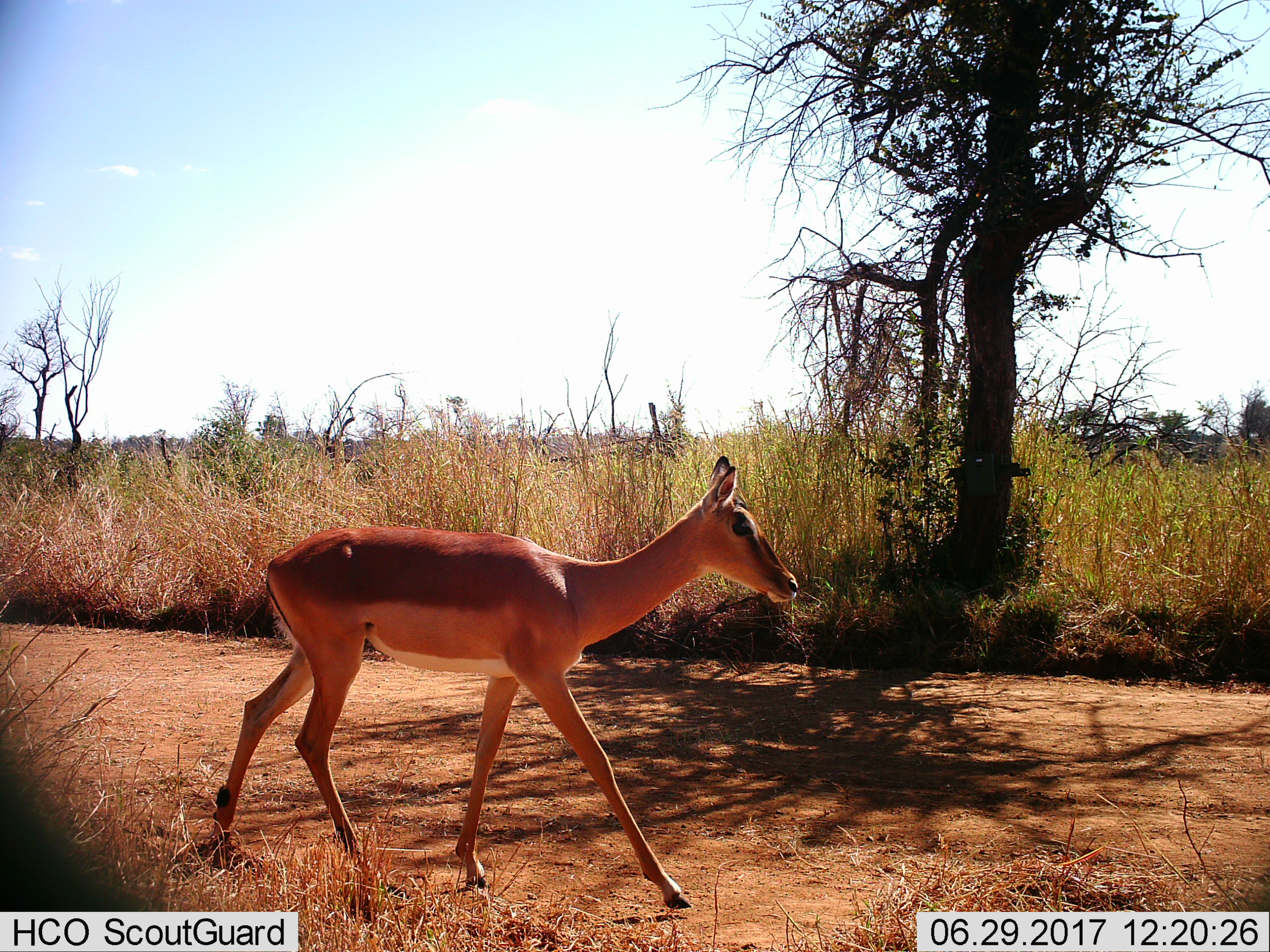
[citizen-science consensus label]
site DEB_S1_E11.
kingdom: Animalia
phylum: Chordata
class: Mammalia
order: Artiodactyla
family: Bovidae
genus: Aepyceros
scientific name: Aepyceros melampus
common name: impala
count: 1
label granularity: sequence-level